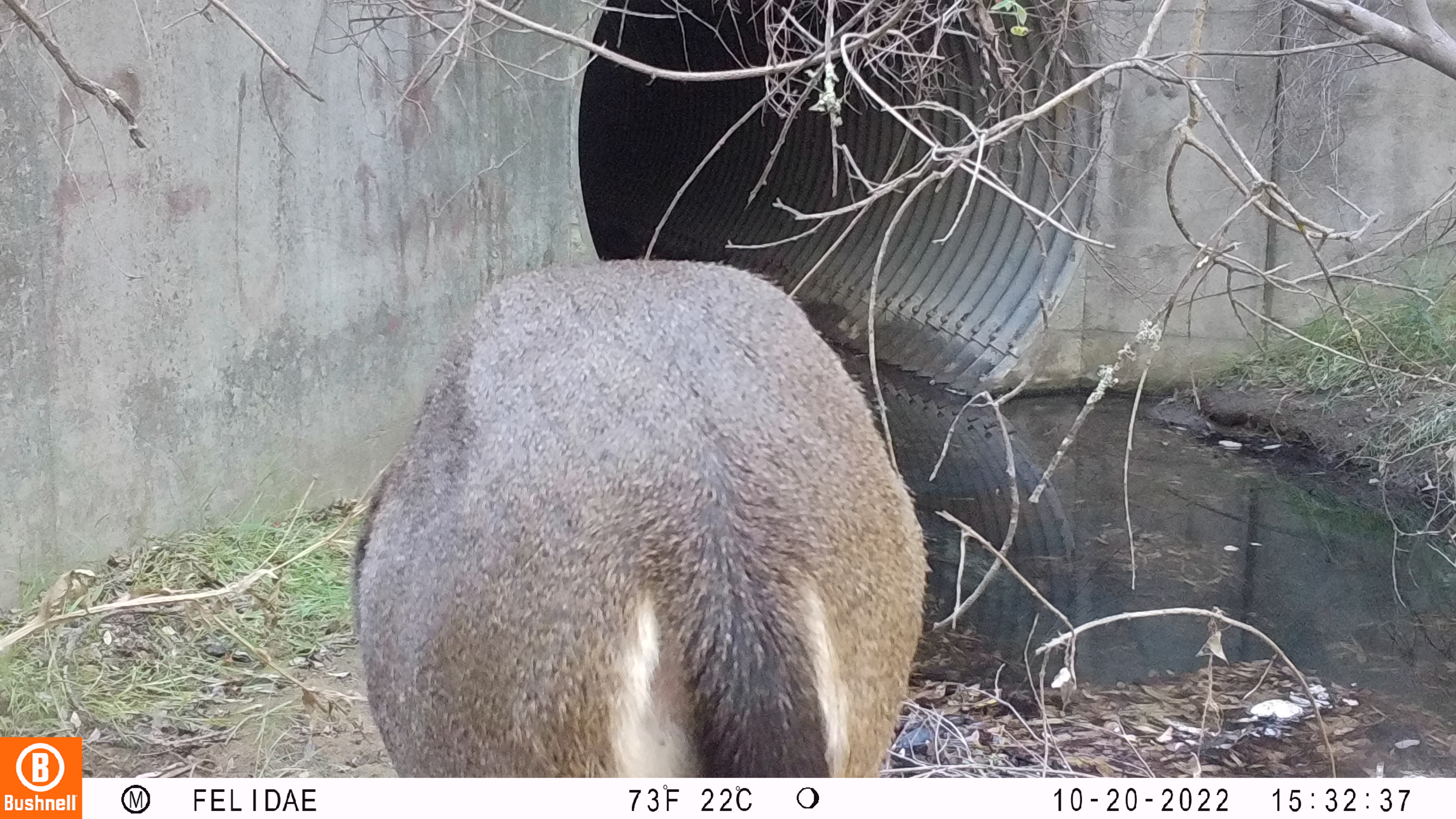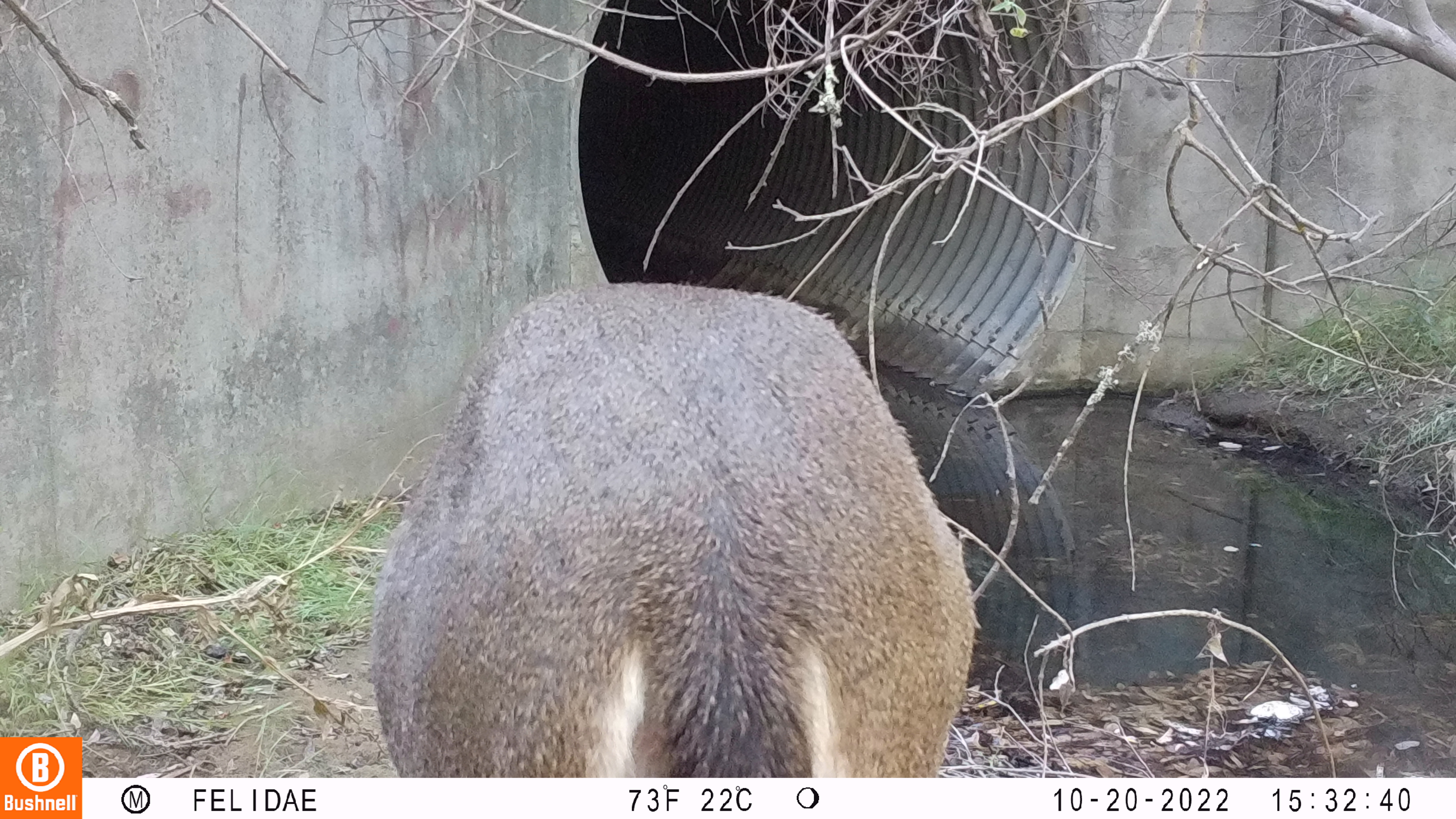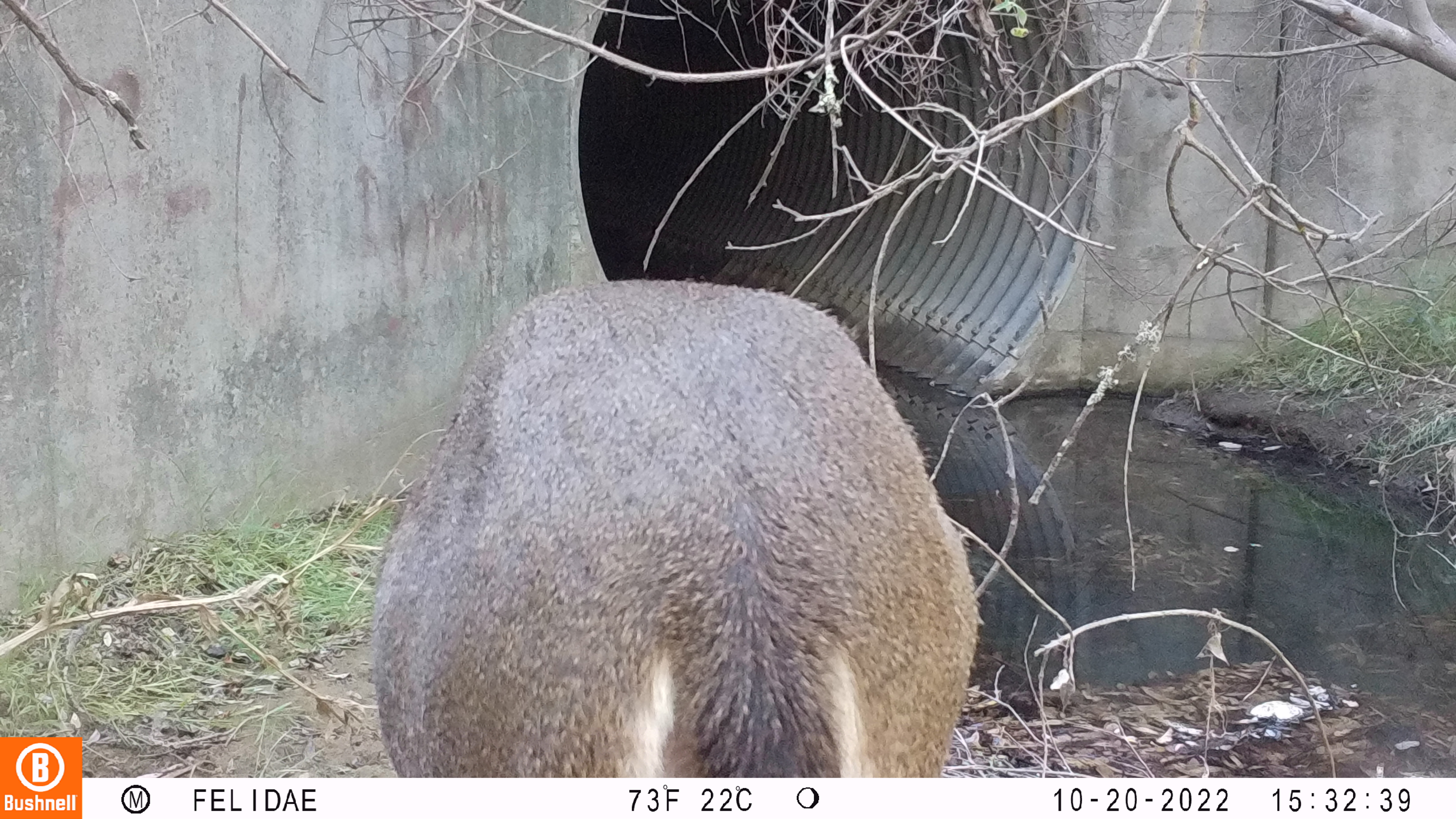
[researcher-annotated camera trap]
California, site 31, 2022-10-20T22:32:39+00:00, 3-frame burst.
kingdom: Animalia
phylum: Chordata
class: Mammalia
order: Artiodactyla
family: Cervidae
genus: Odocoileus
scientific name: Odocoileus hemionus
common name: mule deer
Mule deer (Odocoileus hemionus).